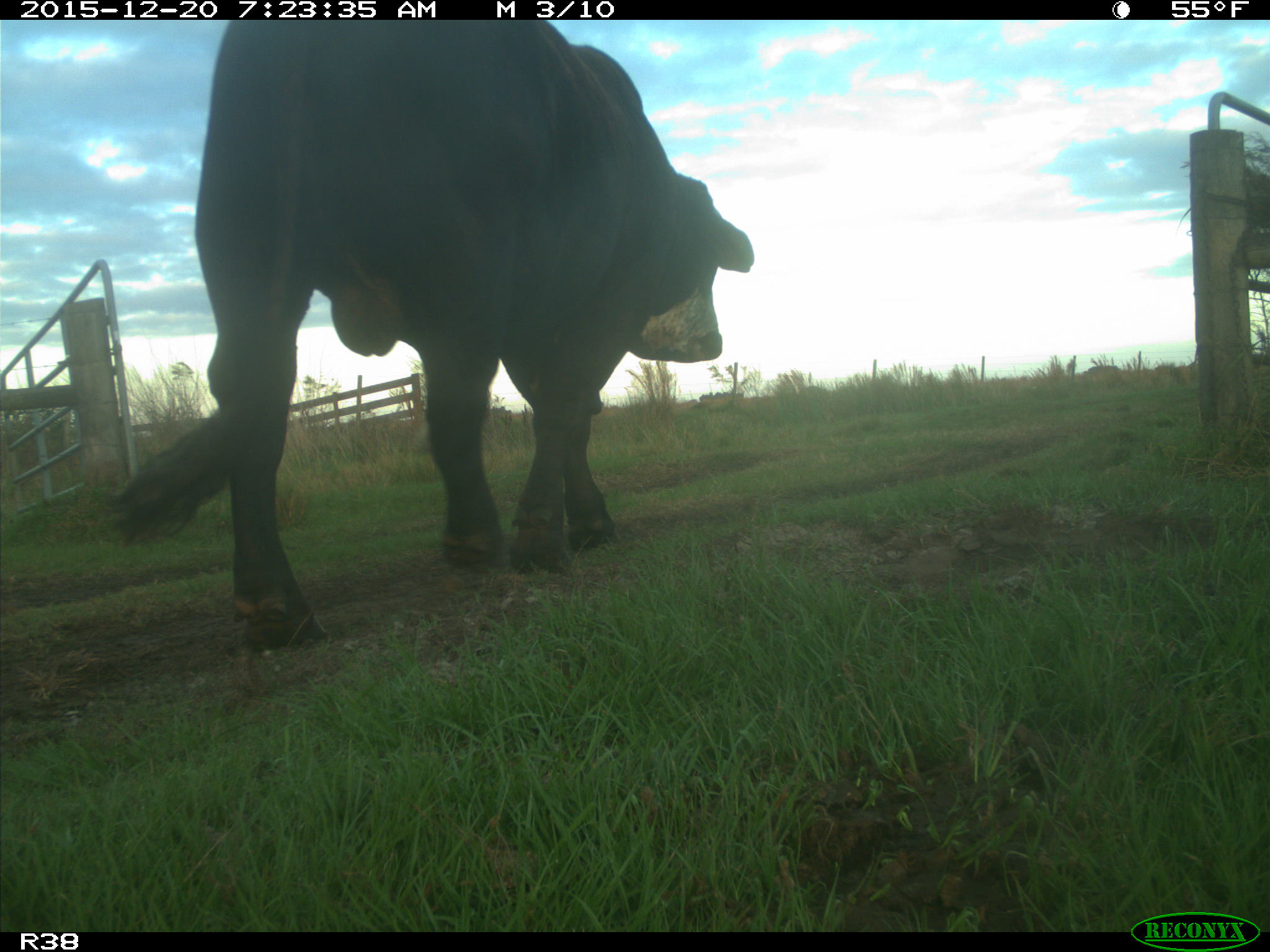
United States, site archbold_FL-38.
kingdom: Animalia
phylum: Chordata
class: Mammalia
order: Artiodactyla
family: Bovidae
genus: Bos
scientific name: Bos taurus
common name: domestic cow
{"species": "Bos taurus (domestic cow)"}